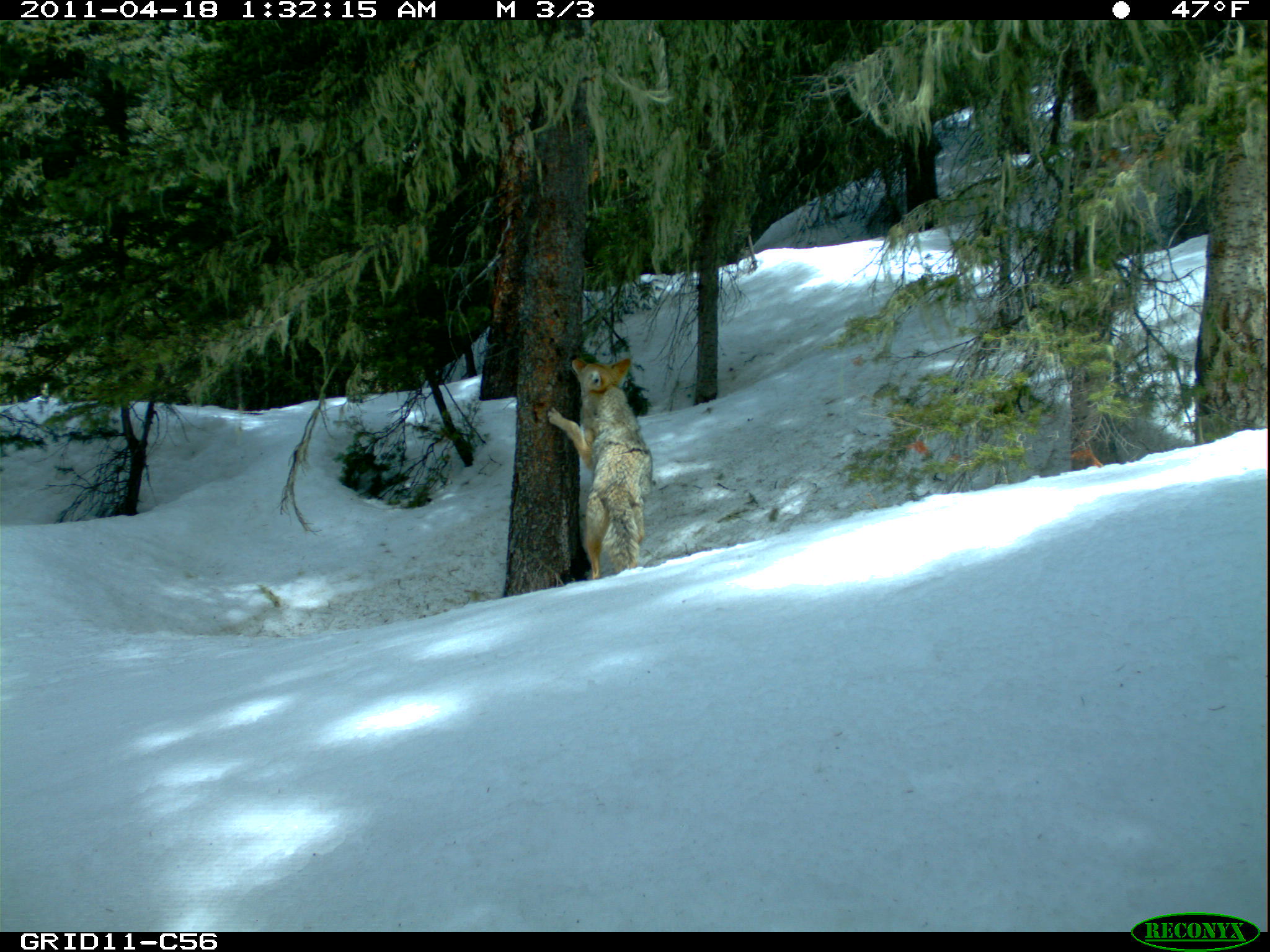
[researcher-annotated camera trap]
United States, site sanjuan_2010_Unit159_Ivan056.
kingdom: Animalia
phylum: Chordata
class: Mammalia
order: Carnivora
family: Canidae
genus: Canis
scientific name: Canis latrans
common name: coyote